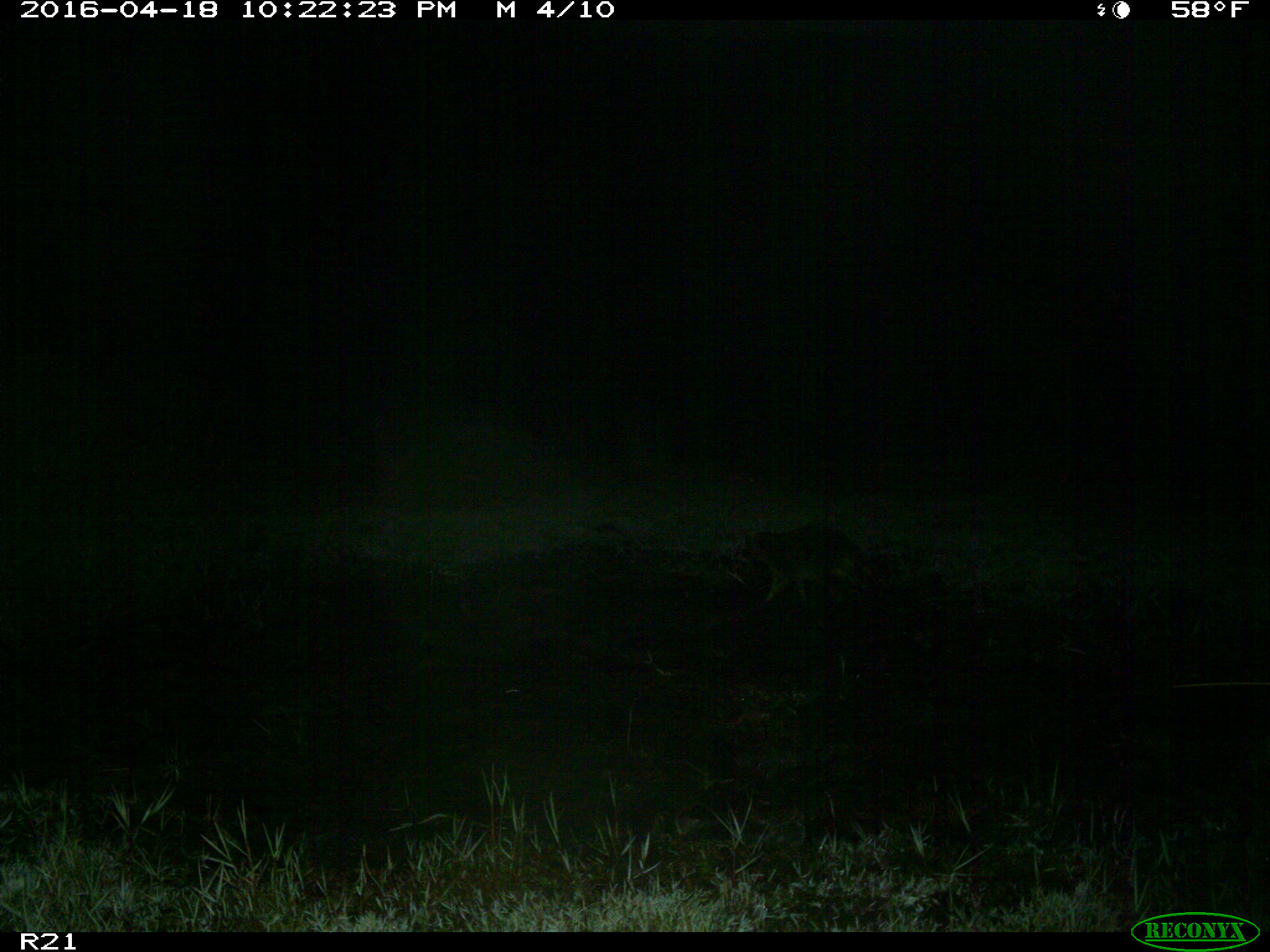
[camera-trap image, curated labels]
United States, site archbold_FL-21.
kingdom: Animalia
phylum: Chordata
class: Mammalia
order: Carnivora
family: Procyonidae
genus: Procyon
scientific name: Procyon lotor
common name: common raccoon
Procyon lotor (common raccoon).